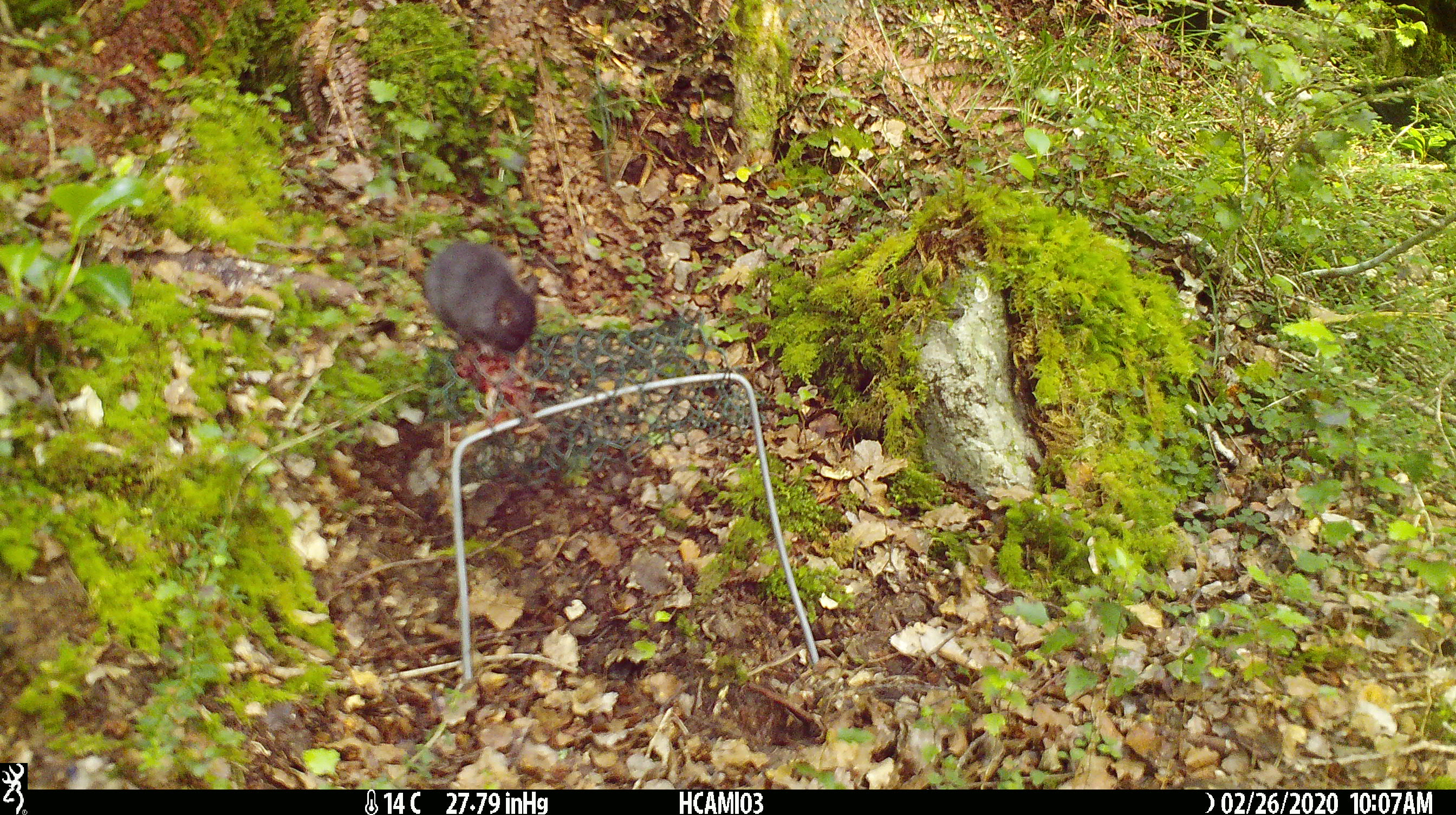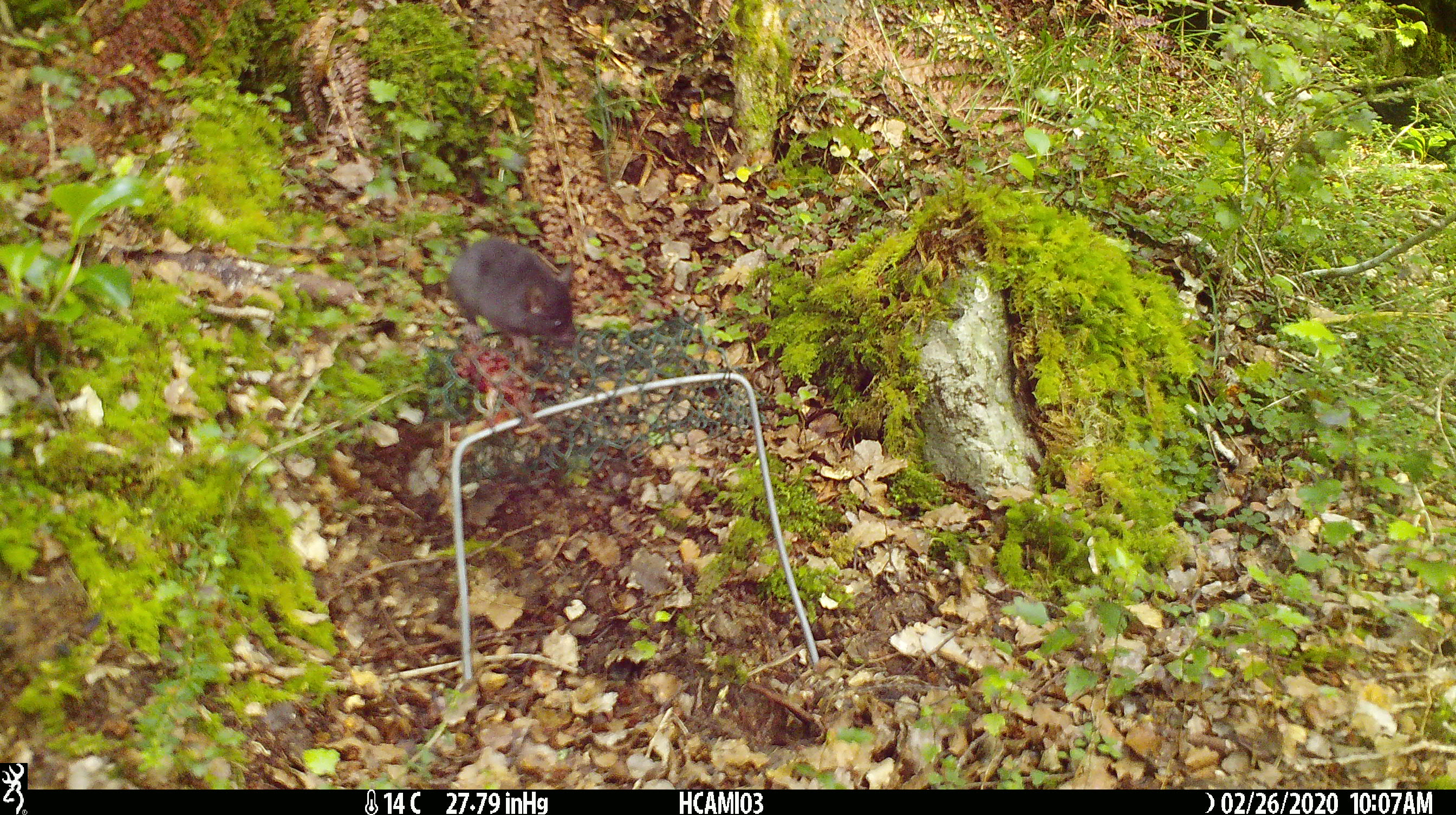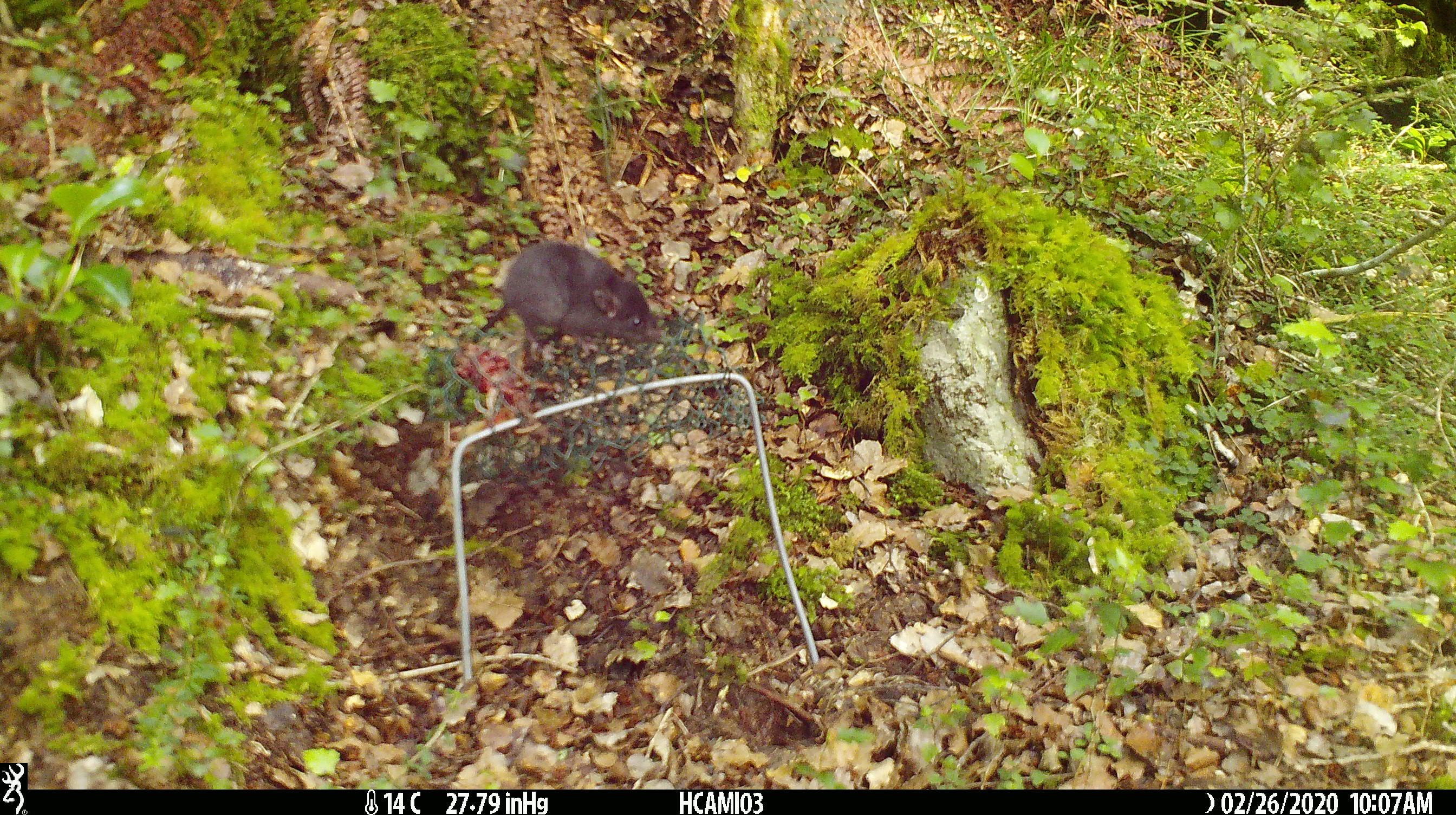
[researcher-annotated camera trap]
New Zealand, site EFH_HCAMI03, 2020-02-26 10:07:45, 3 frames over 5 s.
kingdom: Animalia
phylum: Chordata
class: Mammalia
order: Rodentia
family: Muridae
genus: Mus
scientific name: Mus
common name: mouse